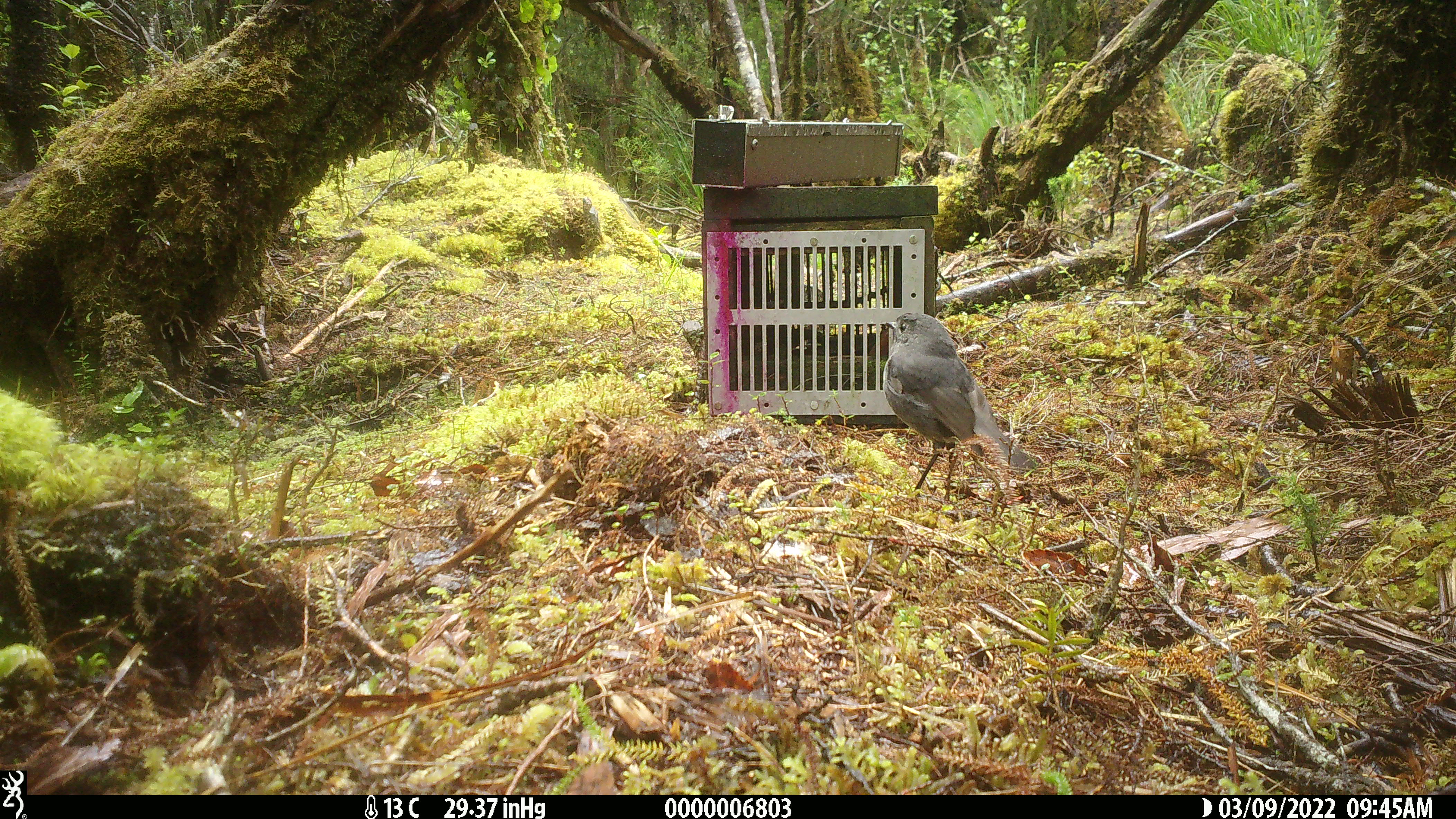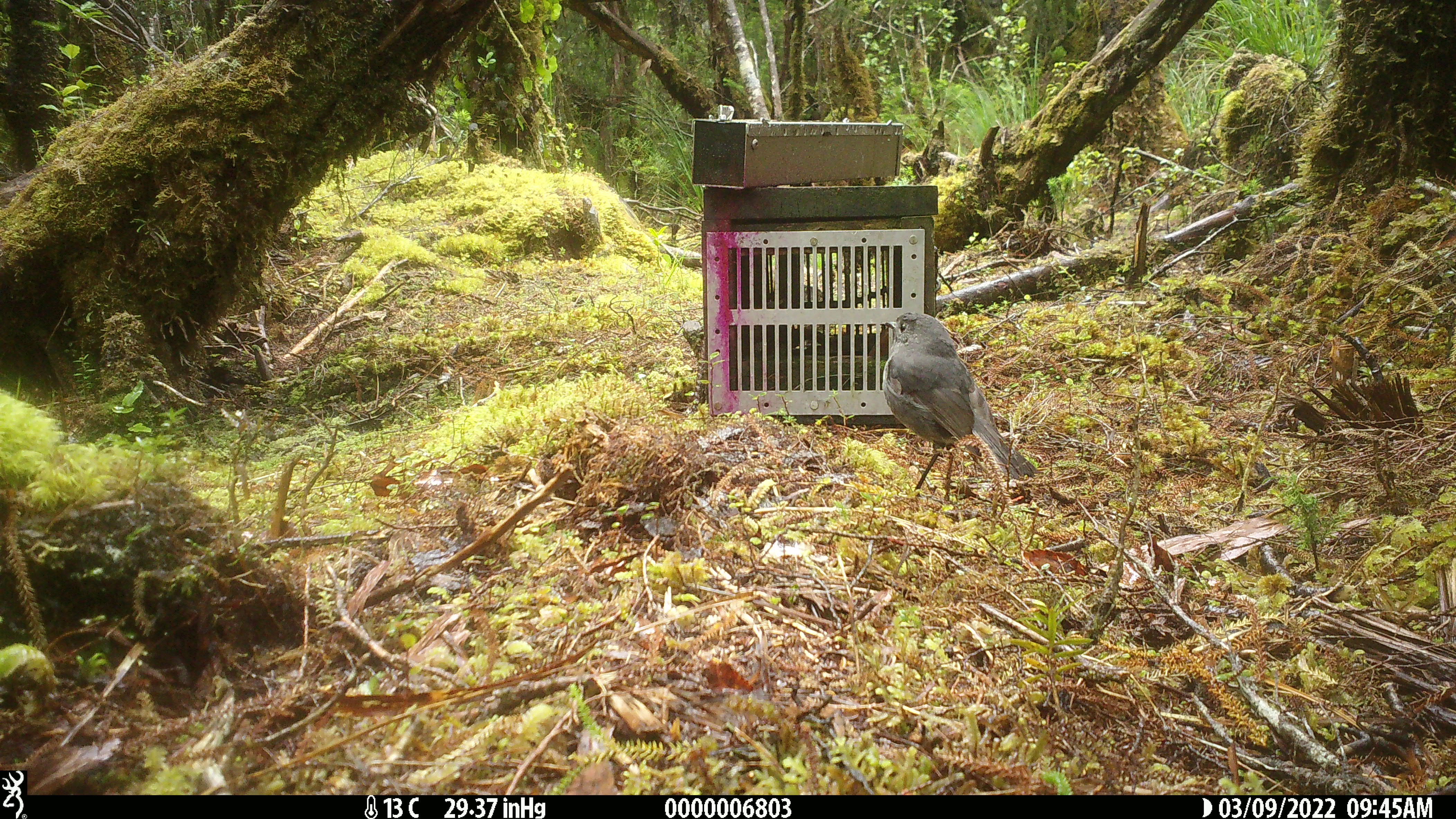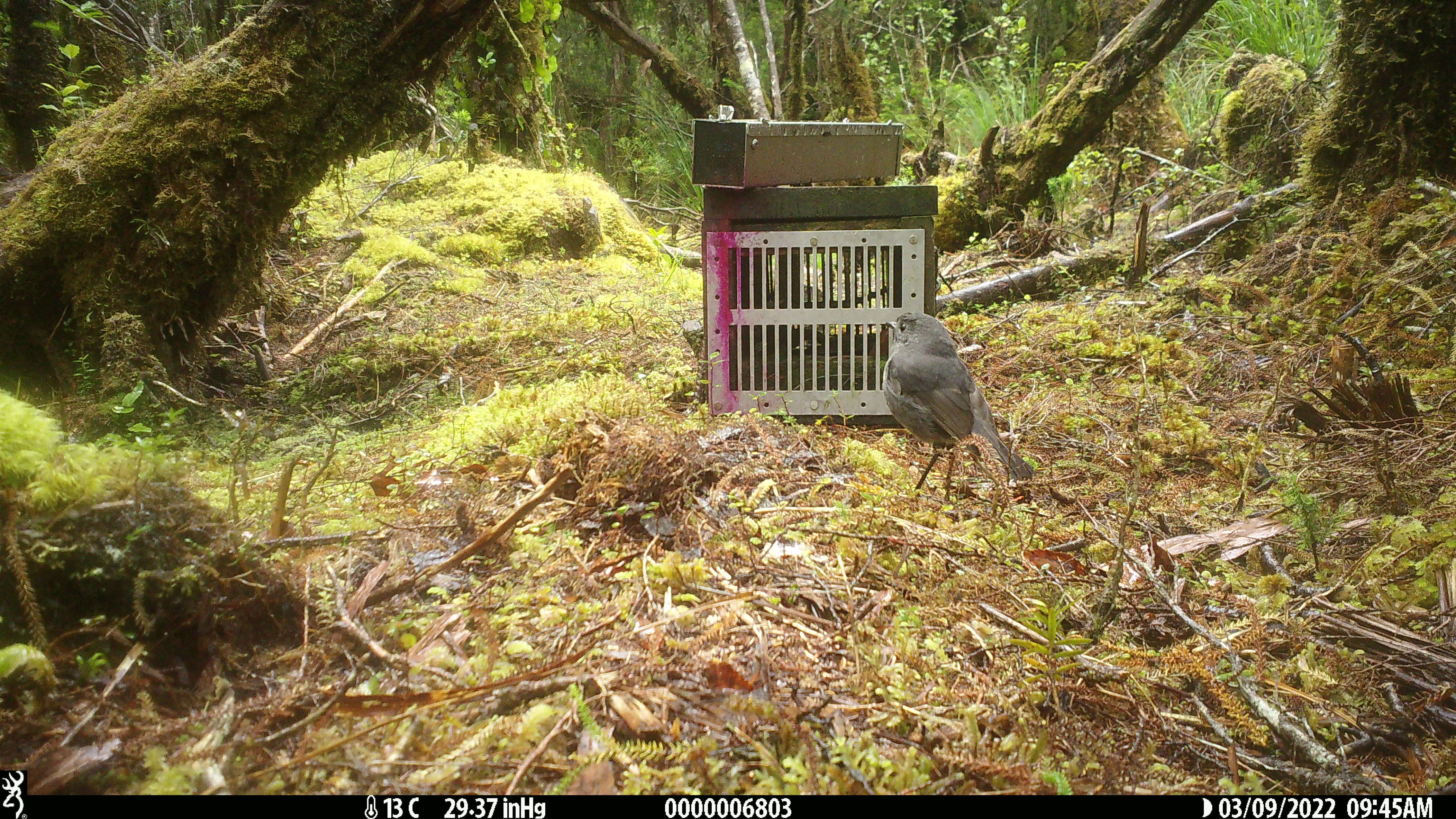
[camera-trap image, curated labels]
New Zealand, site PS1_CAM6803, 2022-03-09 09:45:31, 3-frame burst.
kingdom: Animalia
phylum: Chordata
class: Aves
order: Passeriformes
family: Petroicidae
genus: Petroica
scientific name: Petroica australis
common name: new zealand robin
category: robin